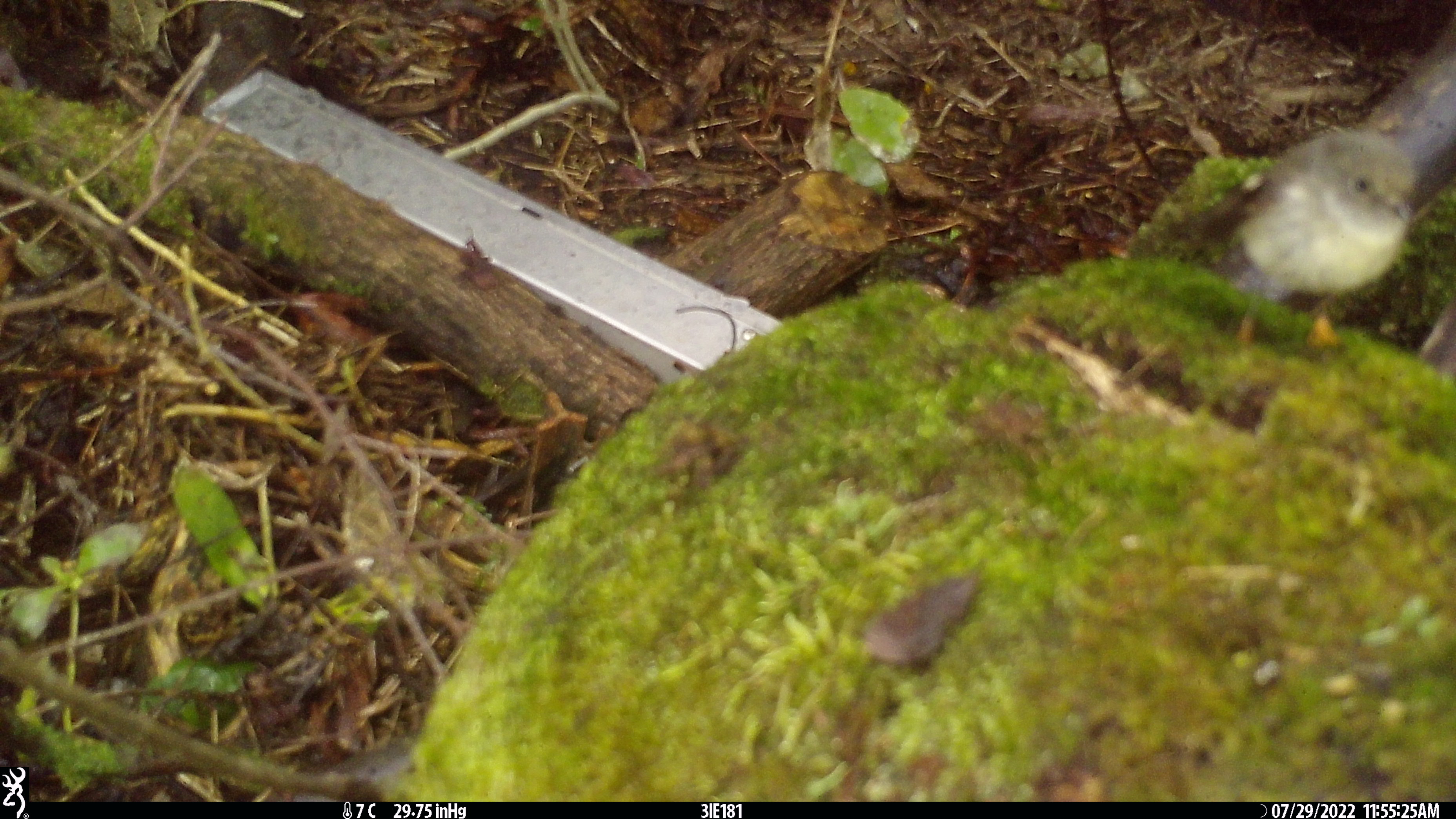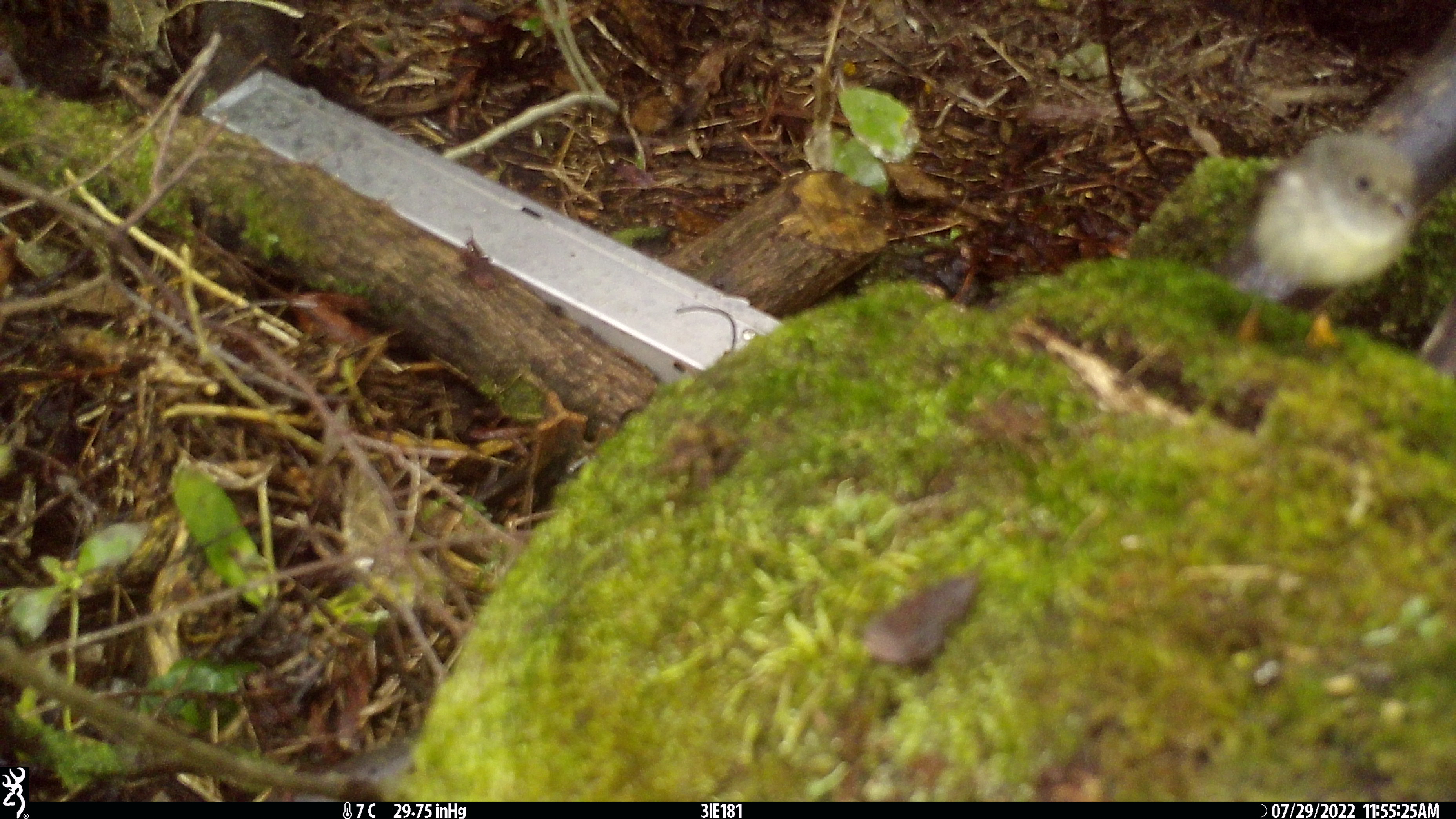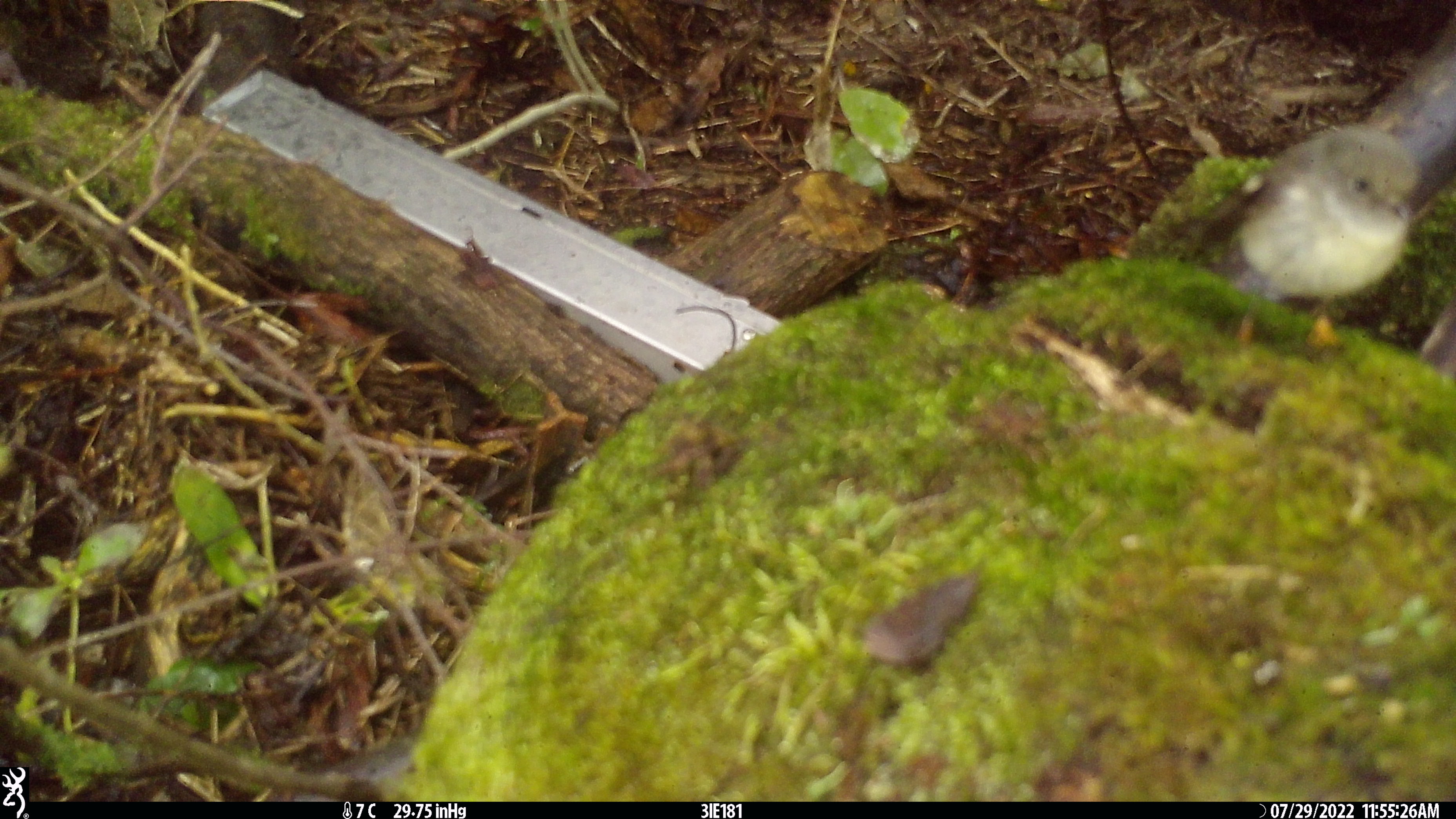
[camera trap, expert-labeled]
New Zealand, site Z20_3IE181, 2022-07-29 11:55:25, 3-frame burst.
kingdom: Animalia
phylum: Chordata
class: Aves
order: Passeriformes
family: Petroicidae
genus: Petroica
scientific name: Petroica macrocephala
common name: tomtit